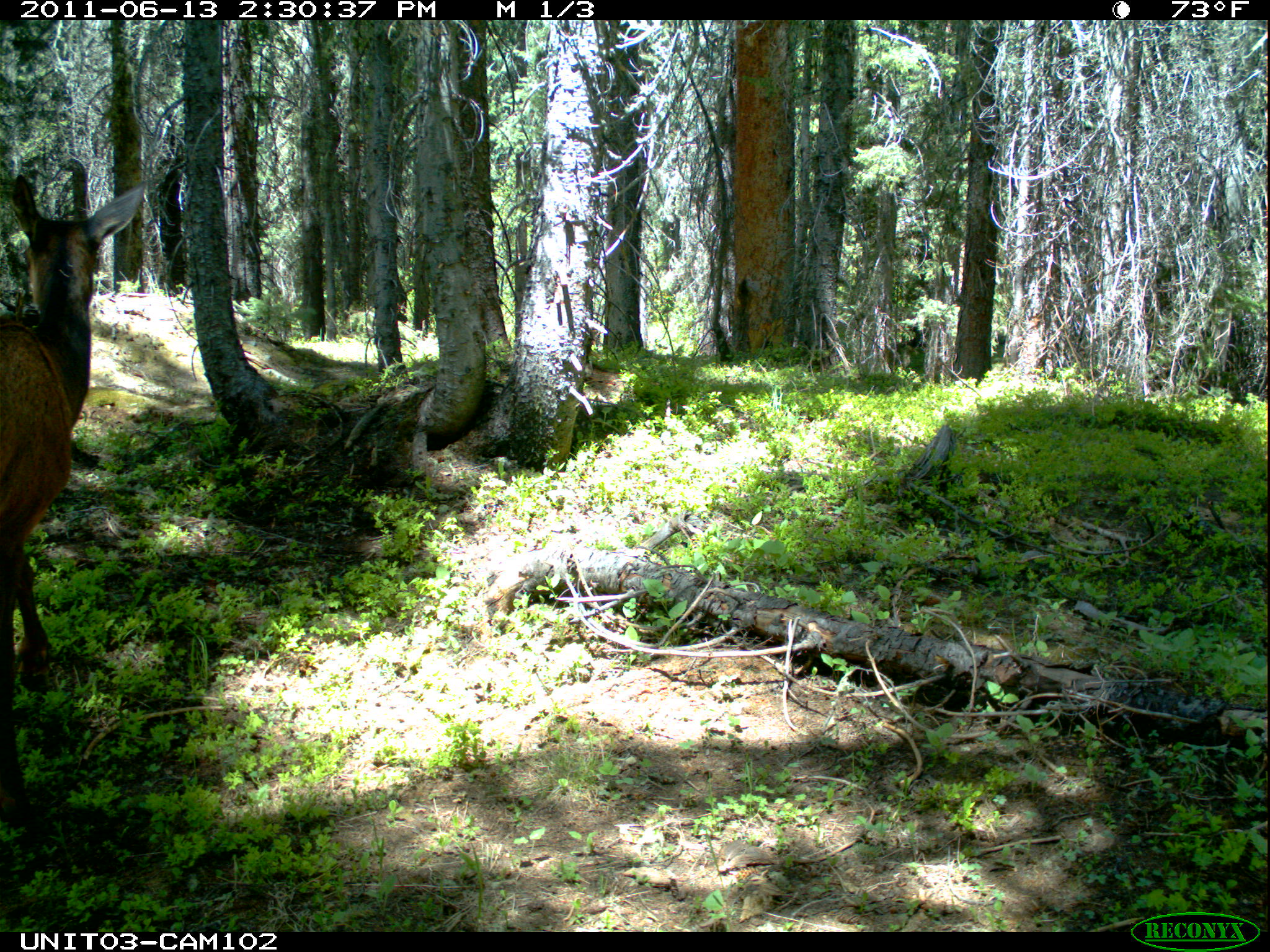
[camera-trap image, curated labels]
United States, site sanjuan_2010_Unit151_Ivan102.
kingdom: Animalia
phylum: Chordata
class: Mammalia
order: Artiodactyla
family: Cervidae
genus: Cervus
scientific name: Cervus elaphus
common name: red deer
Cervus elaphus (red deer).